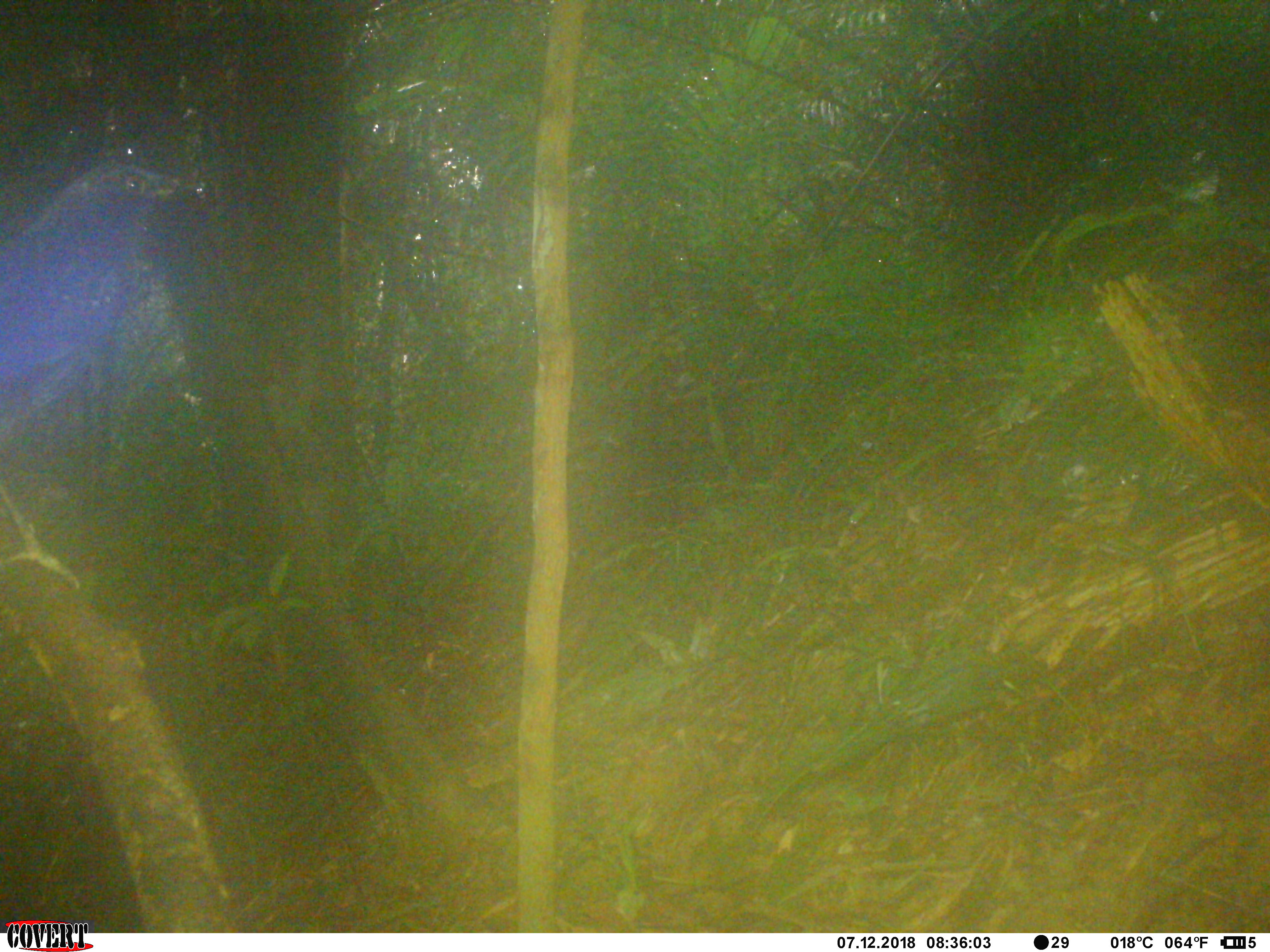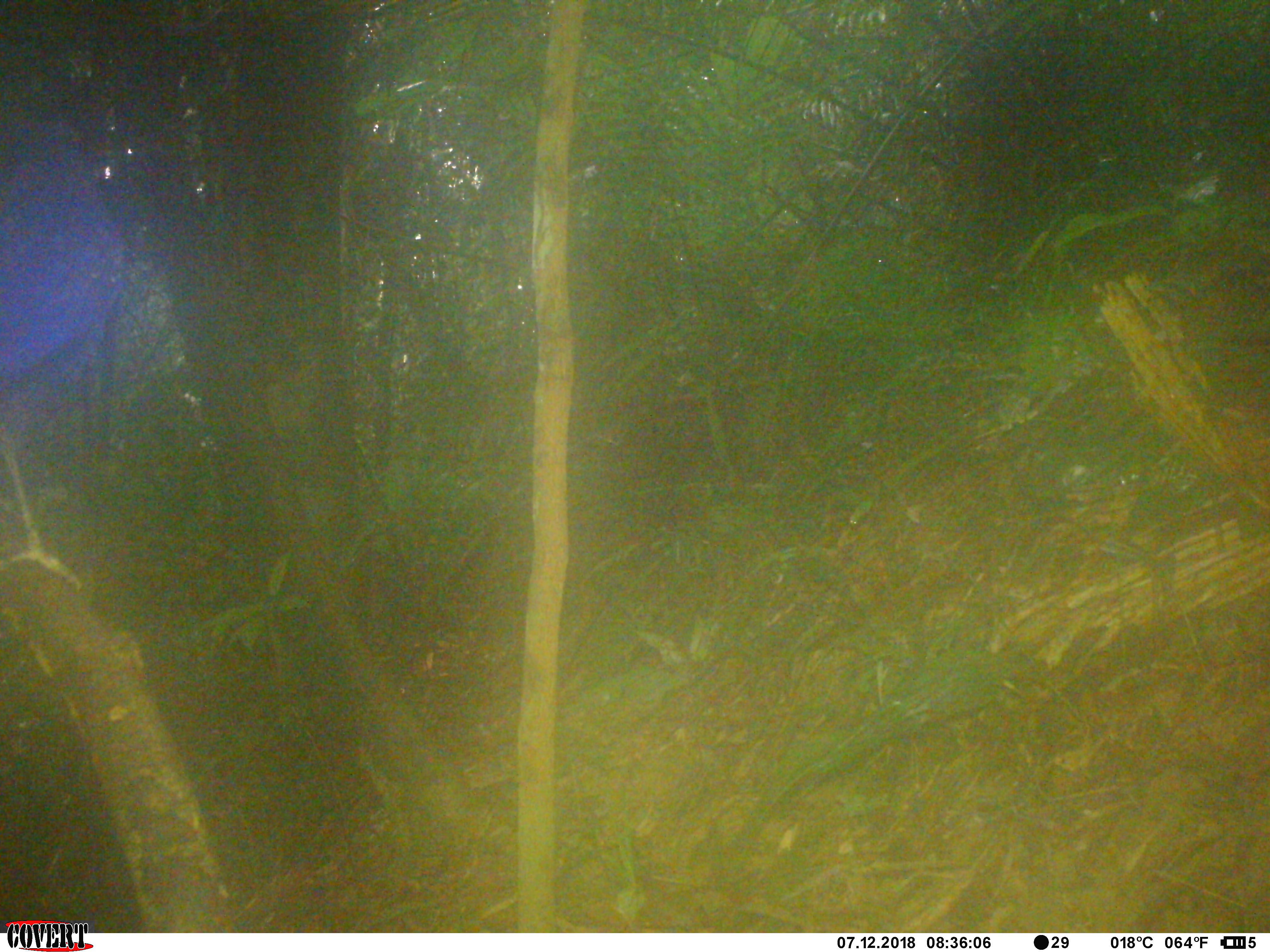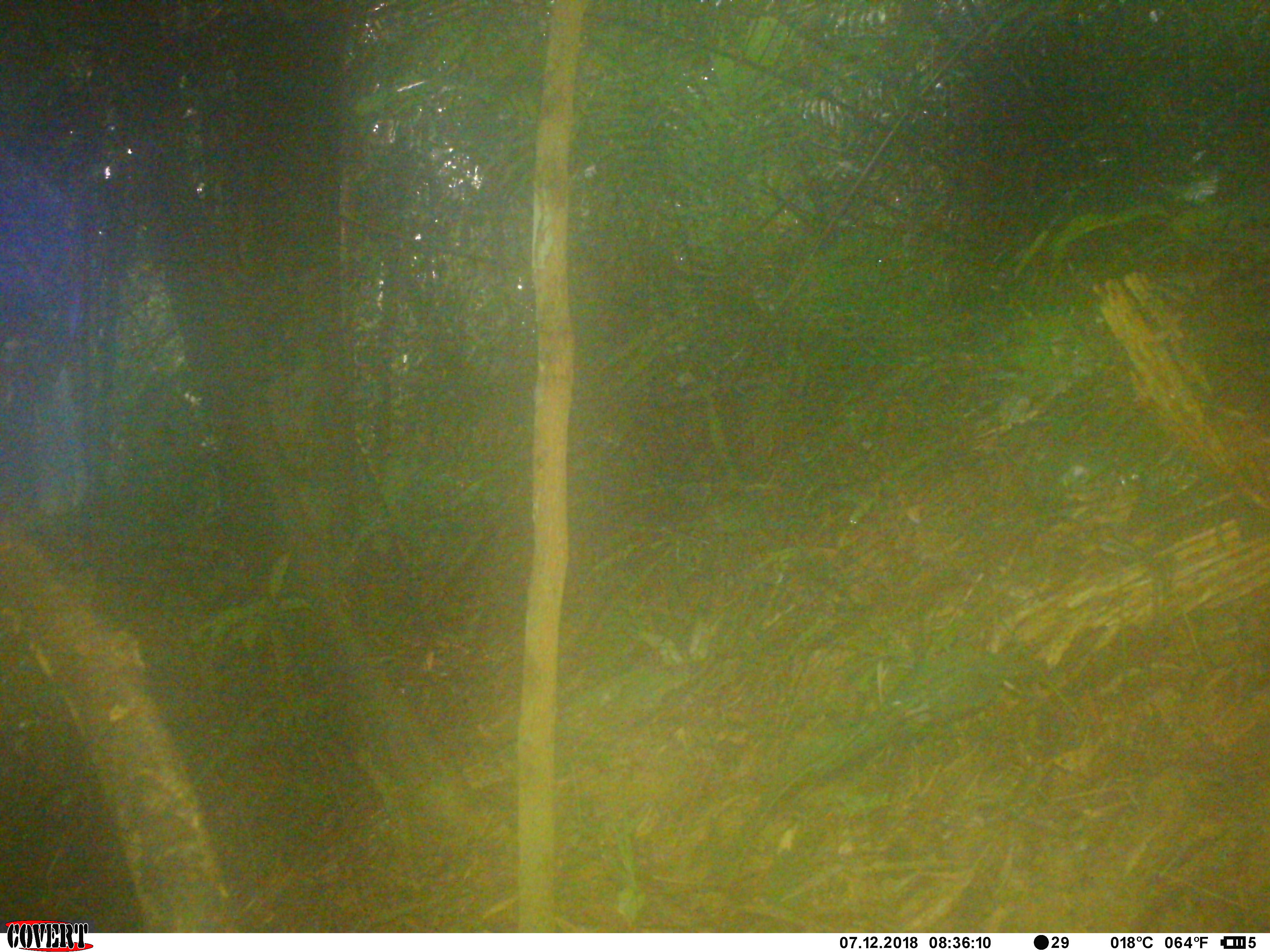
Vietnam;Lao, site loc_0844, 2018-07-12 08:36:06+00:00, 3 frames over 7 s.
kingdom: Animalia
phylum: Chordata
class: Aves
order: Passeriformes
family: Muscicapidae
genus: Myophonus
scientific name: Myophonus caeruleus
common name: blue whistling thrush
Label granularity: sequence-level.